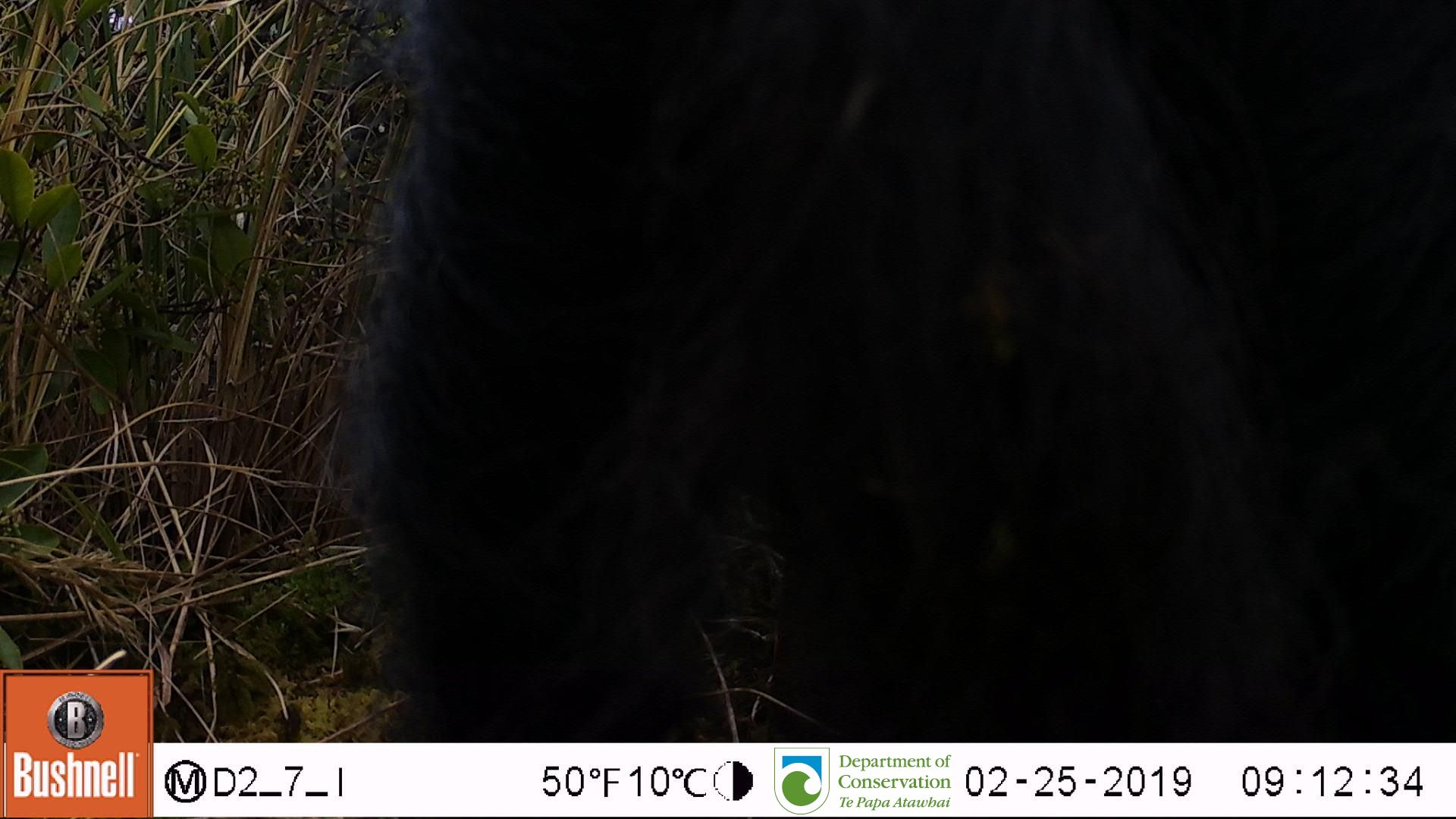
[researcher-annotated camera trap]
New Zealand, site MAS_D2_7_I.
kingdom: Animalia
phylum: Chordata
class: Mammalia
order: Artiodactyla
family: Suidae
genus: Sus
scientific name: Sus scrofa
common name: pig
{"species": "pig (Sus scrofa)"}